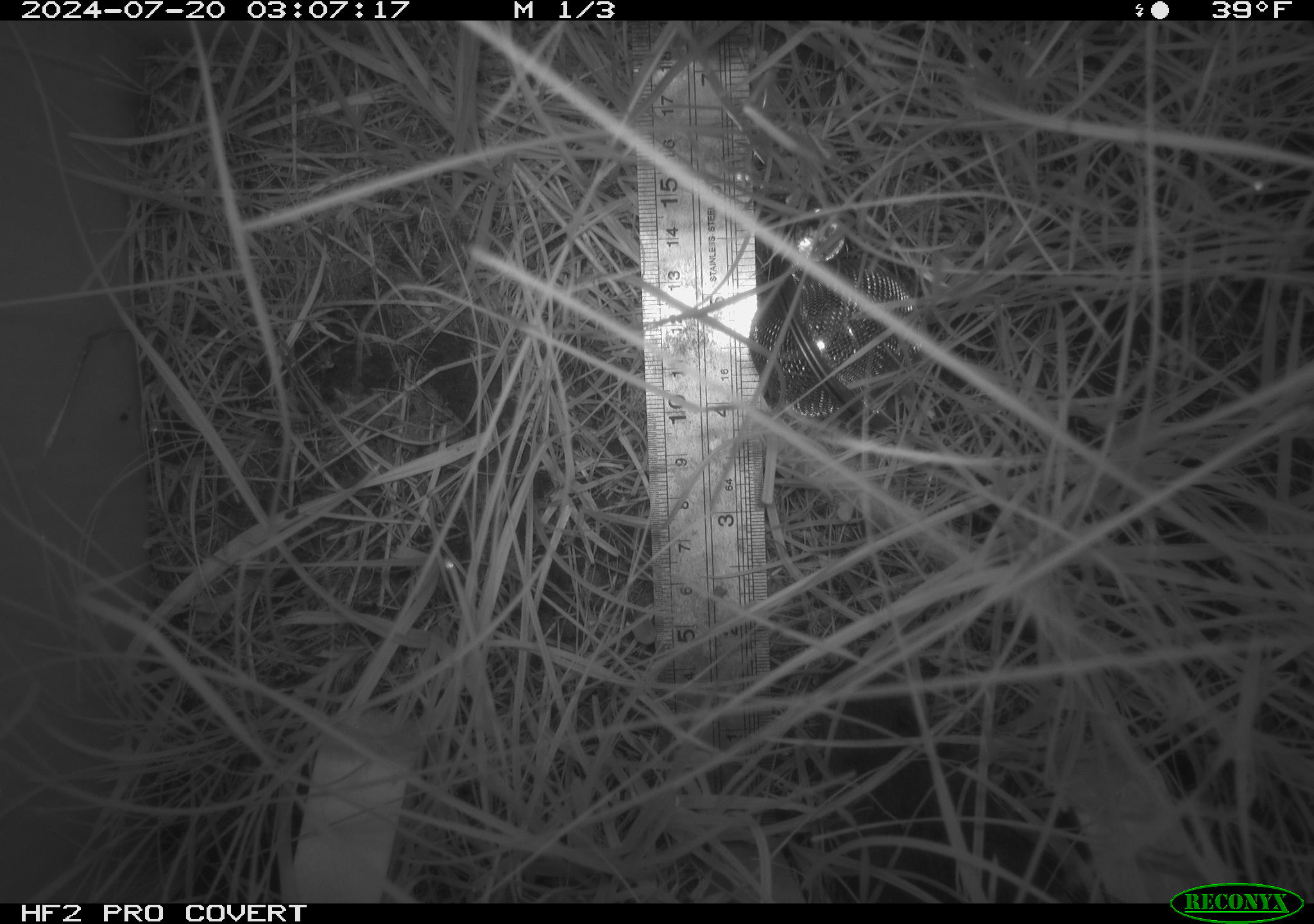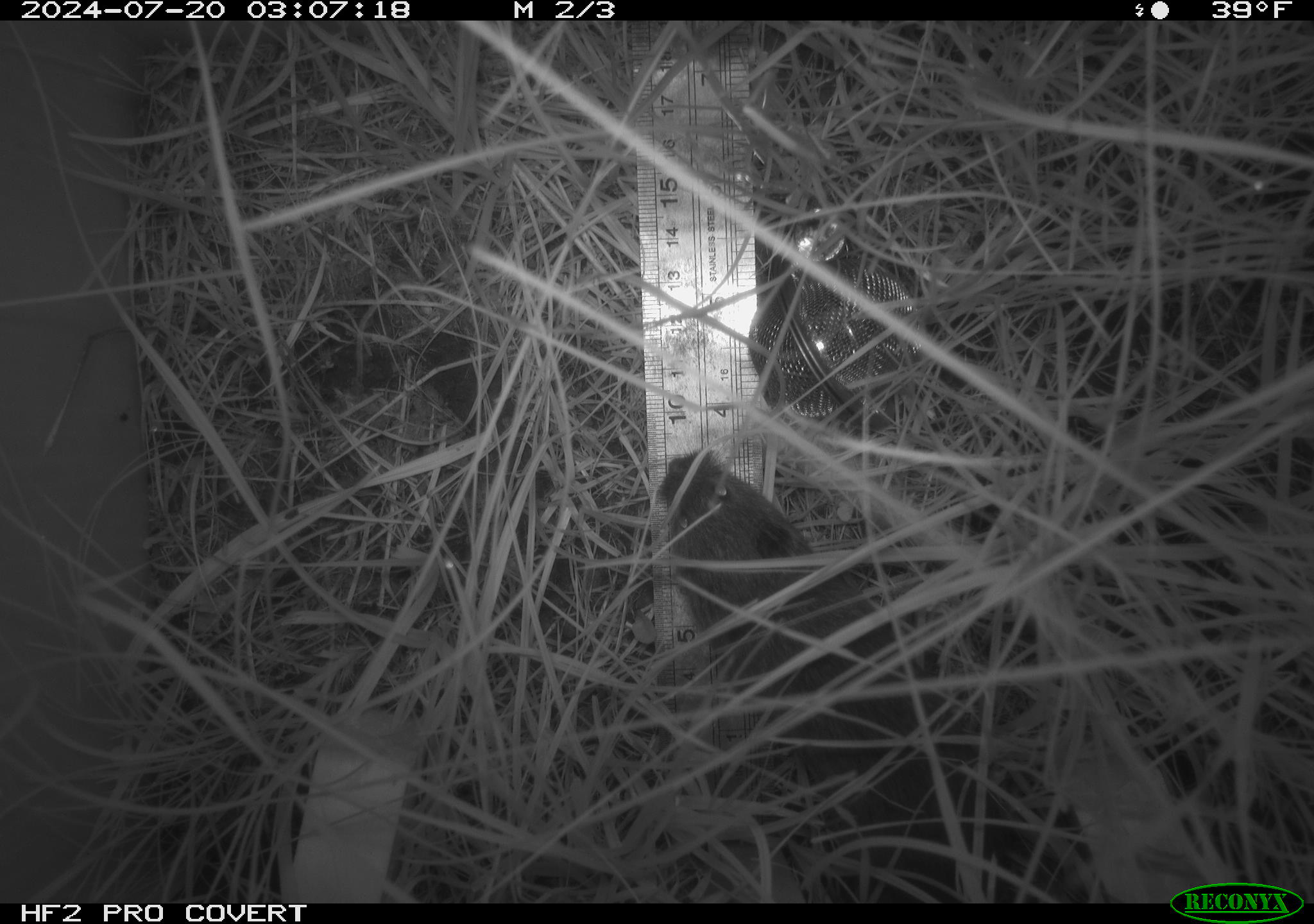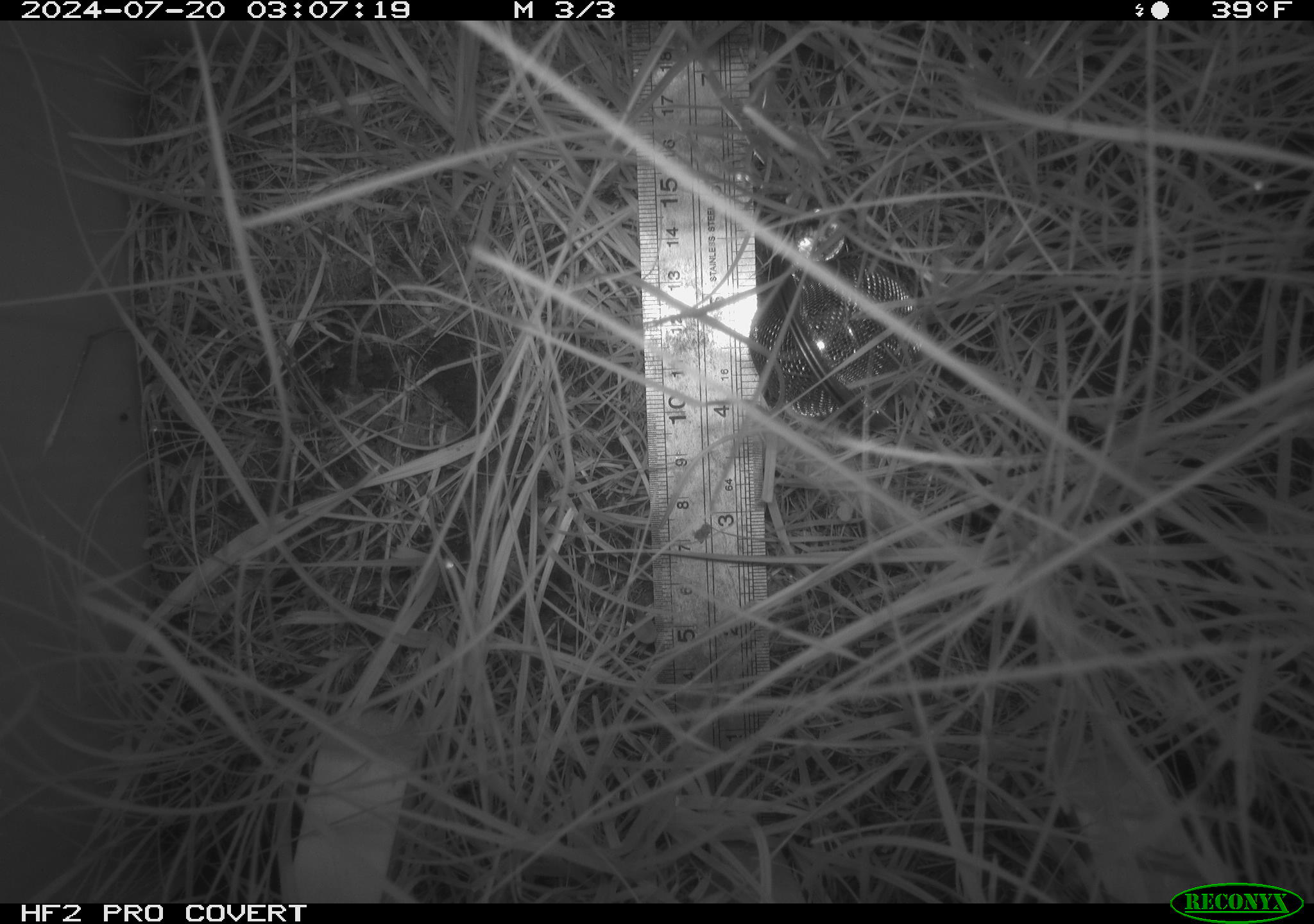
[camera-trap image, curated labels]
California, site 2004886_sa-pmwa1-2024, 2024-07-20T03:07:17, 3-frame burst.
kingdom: Animalia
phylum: Chordata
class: Mammalia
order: Rodentia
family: Cricetidae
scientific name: Arvicolinae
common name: voles, lemmings, and muskrats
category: arvicolinae subfamily